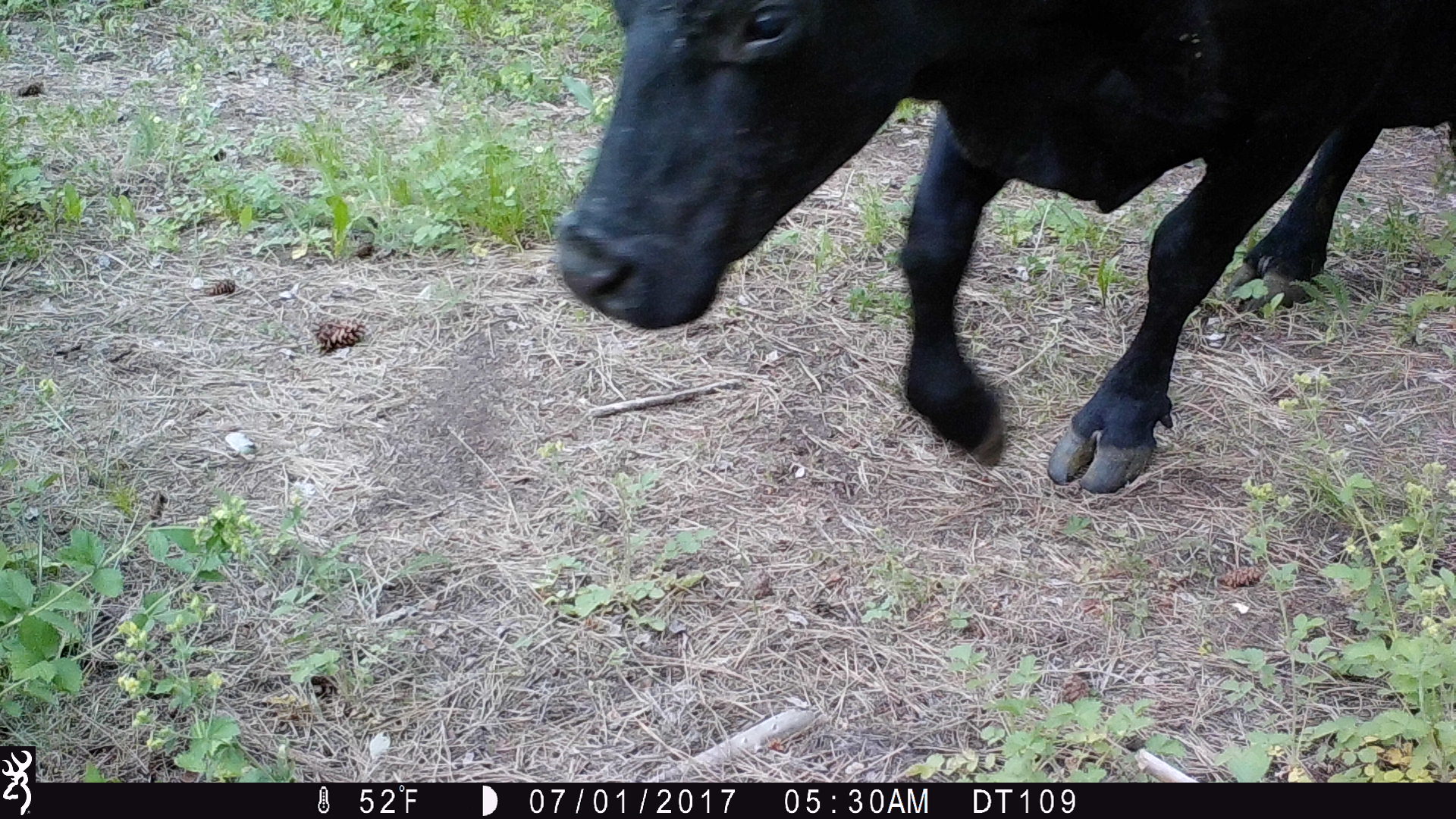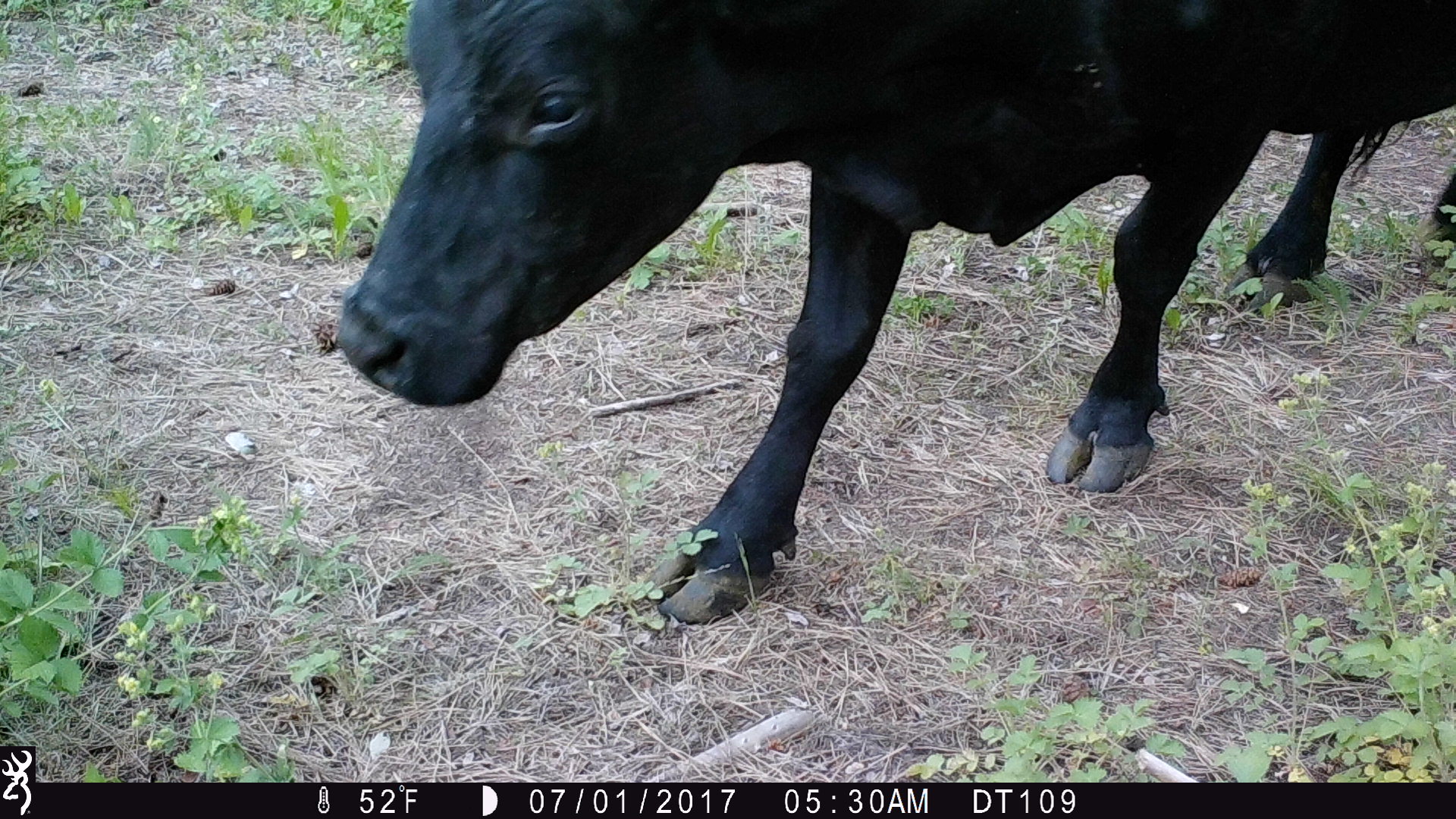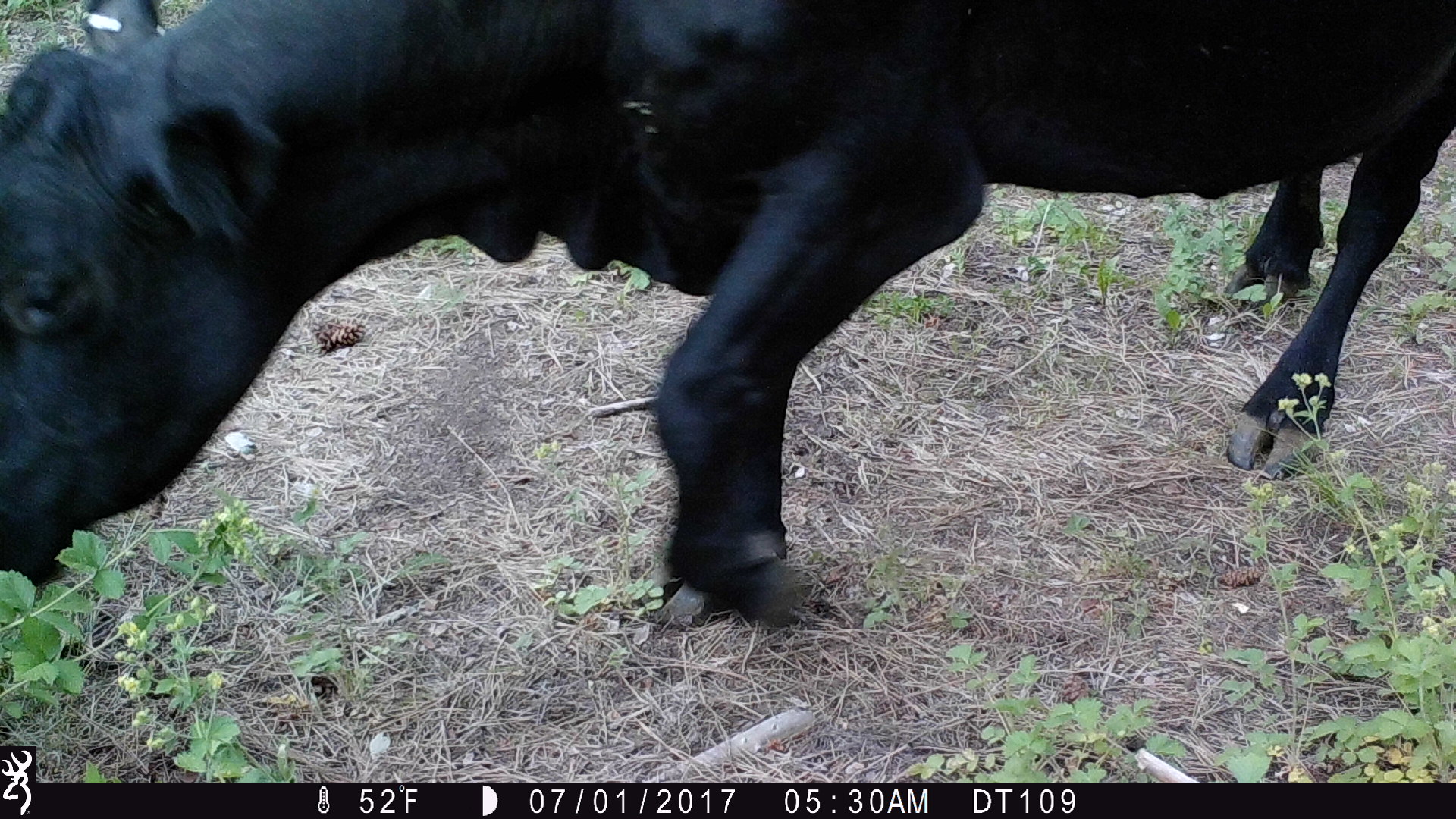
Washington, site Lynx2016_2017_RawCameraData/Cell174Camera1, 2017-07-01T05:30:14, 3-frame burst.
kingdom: Animalia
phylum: Chordata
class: Mammalia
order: Artiodactyla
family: Bovidae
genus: Bos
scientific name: Bos taurus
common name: domestic cattle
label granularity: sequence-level